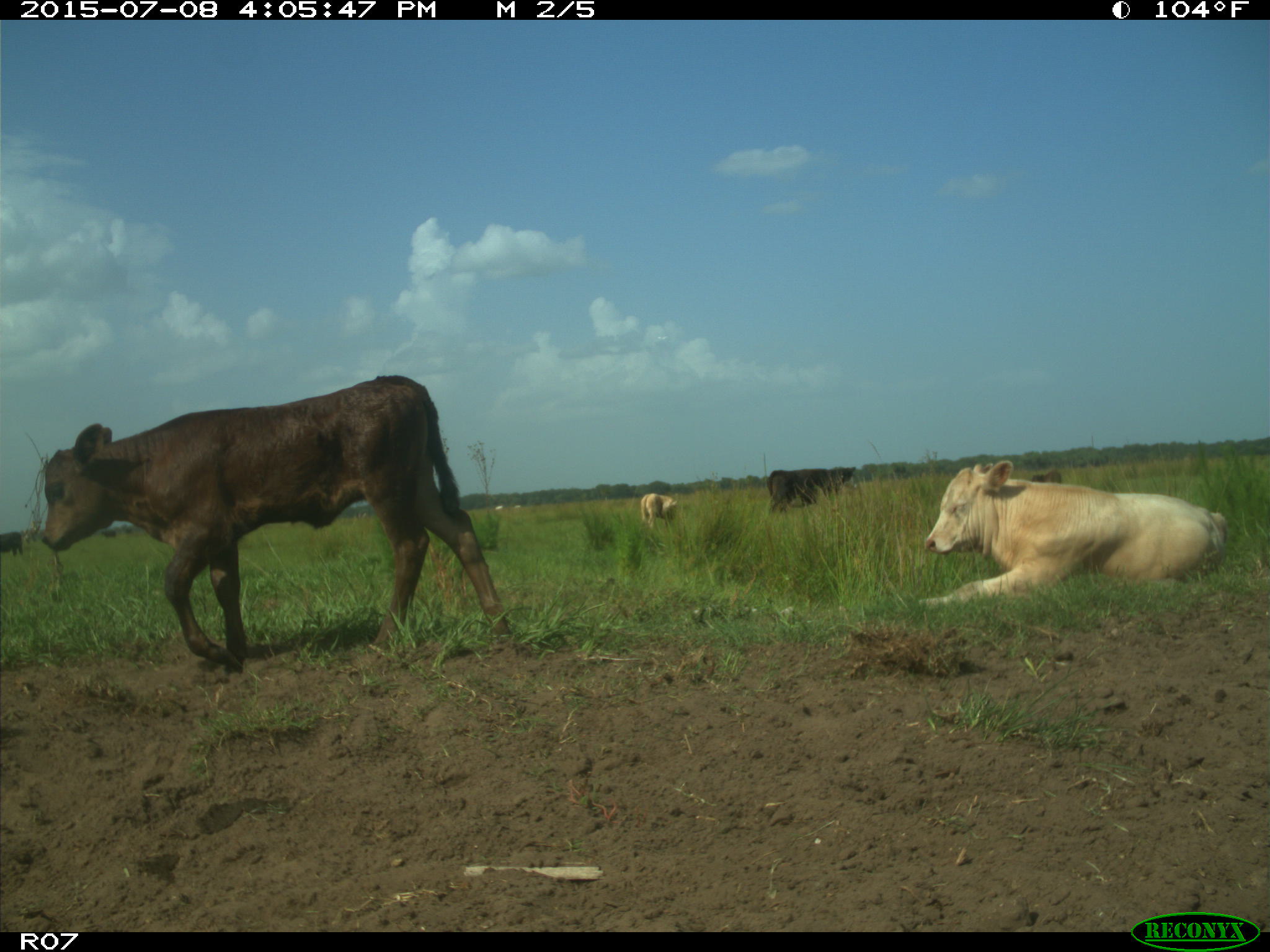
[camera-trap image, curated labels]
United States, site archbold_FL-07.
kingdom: Animalia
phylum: Chordata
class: Mammalia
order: Artiodactyla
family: Bovidae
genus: Bos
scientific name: Bos taurus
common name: domestic cow